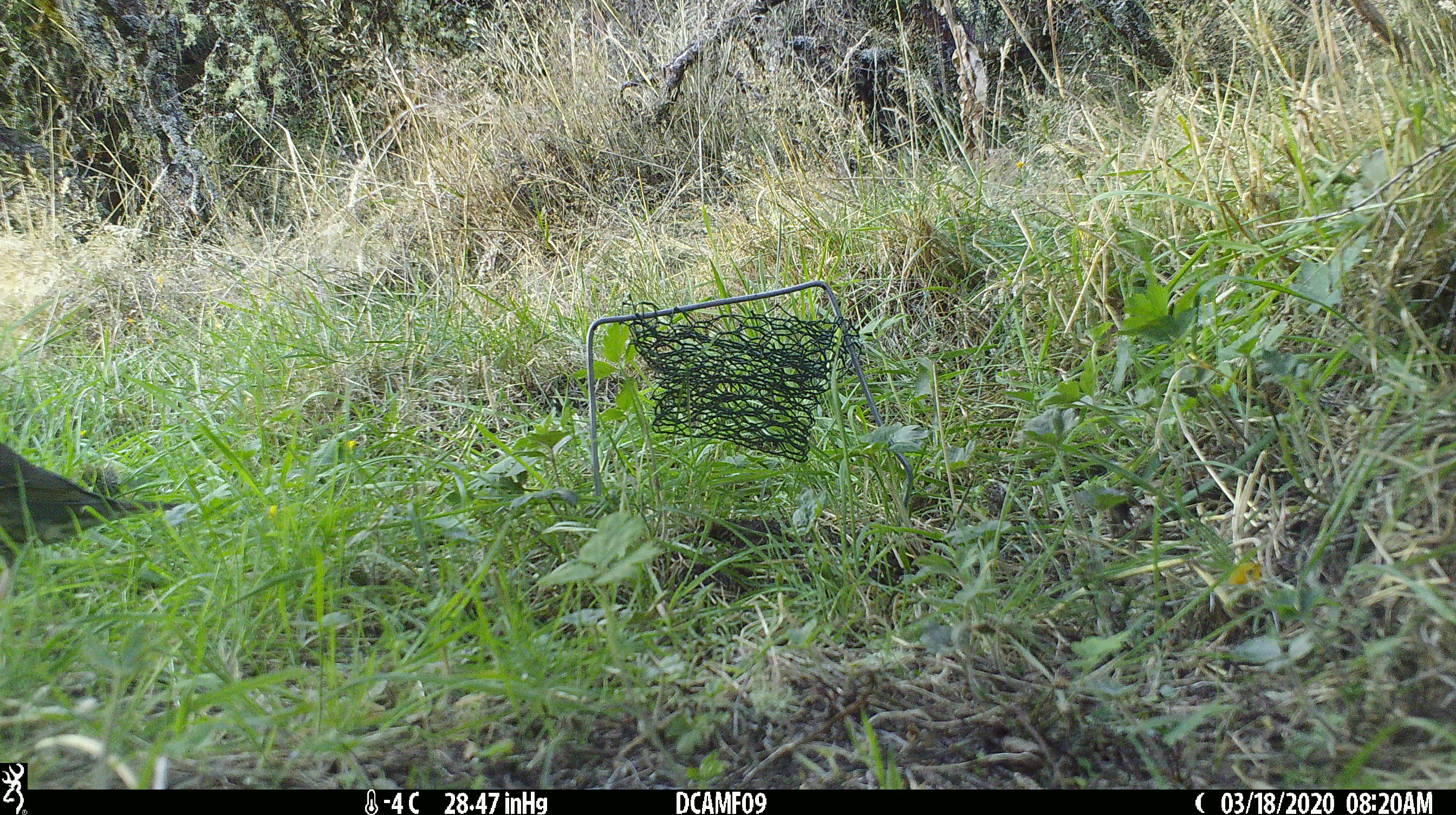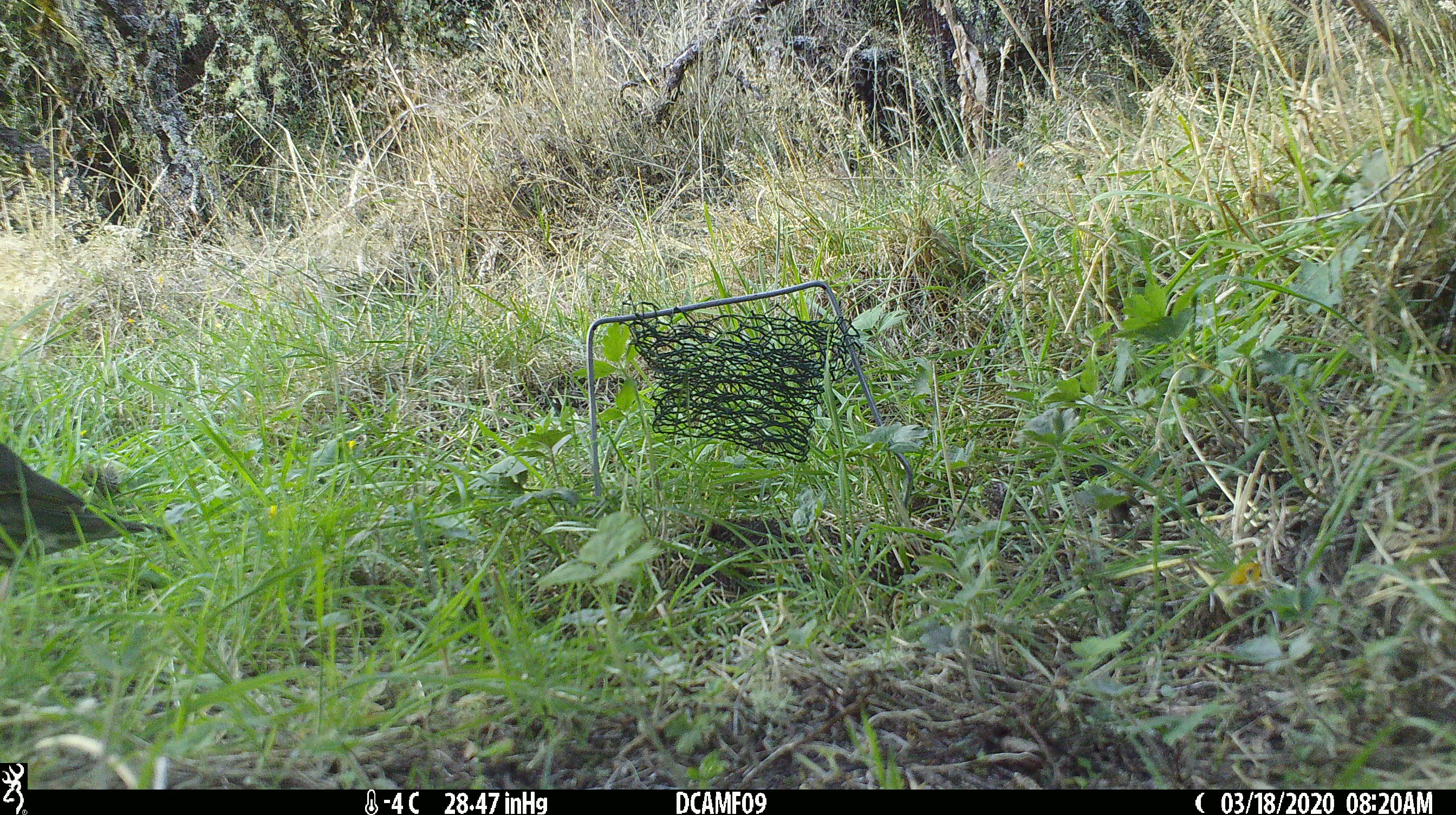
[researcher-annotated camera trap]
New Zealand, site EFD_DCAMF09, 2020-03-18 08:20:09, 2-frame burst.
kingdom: Animalia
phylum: Chordata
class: Aves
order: Passeriformes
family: Turdidae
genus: Turdus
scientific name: Turdus philomelos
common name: song thrush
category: thrush